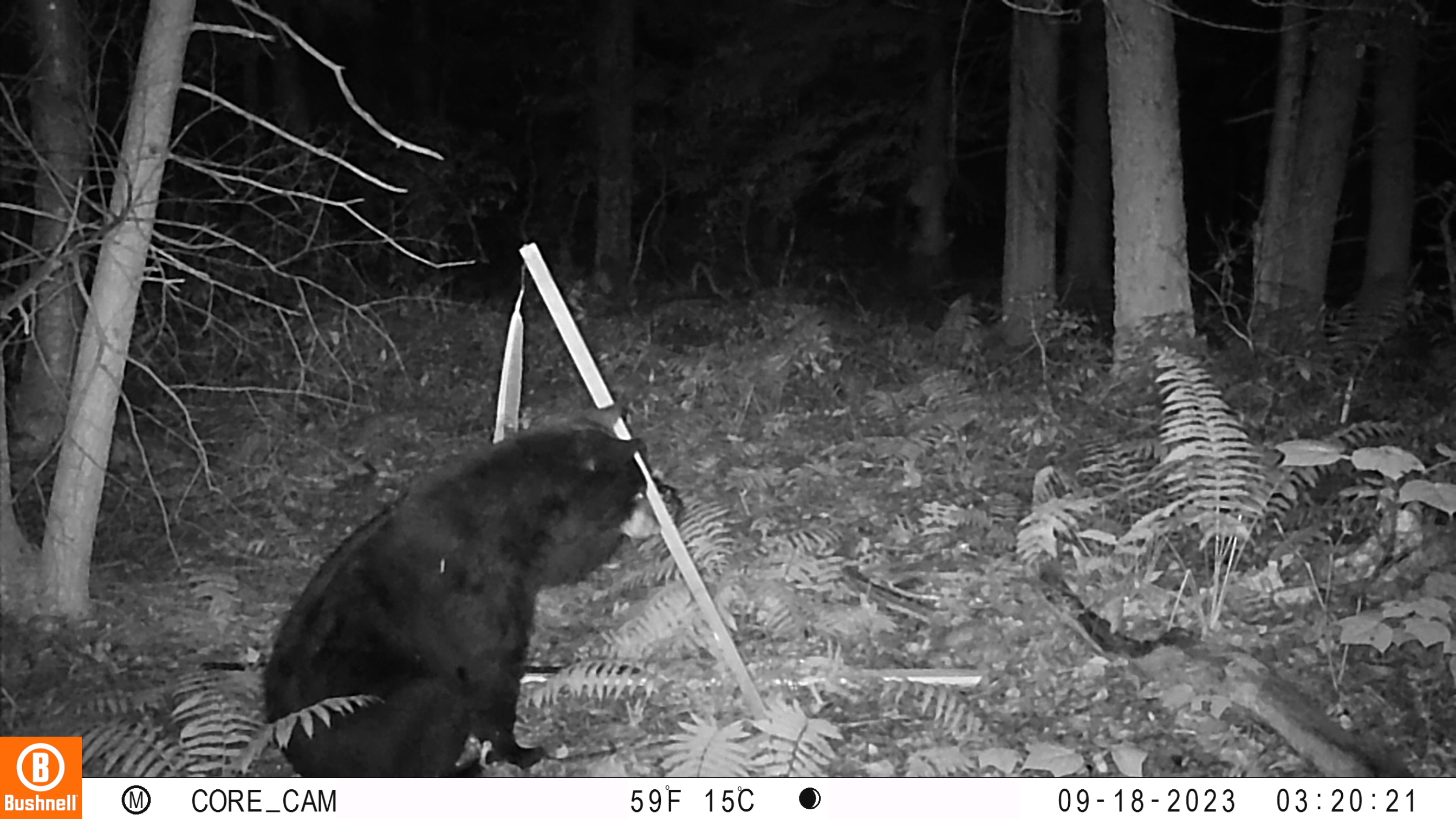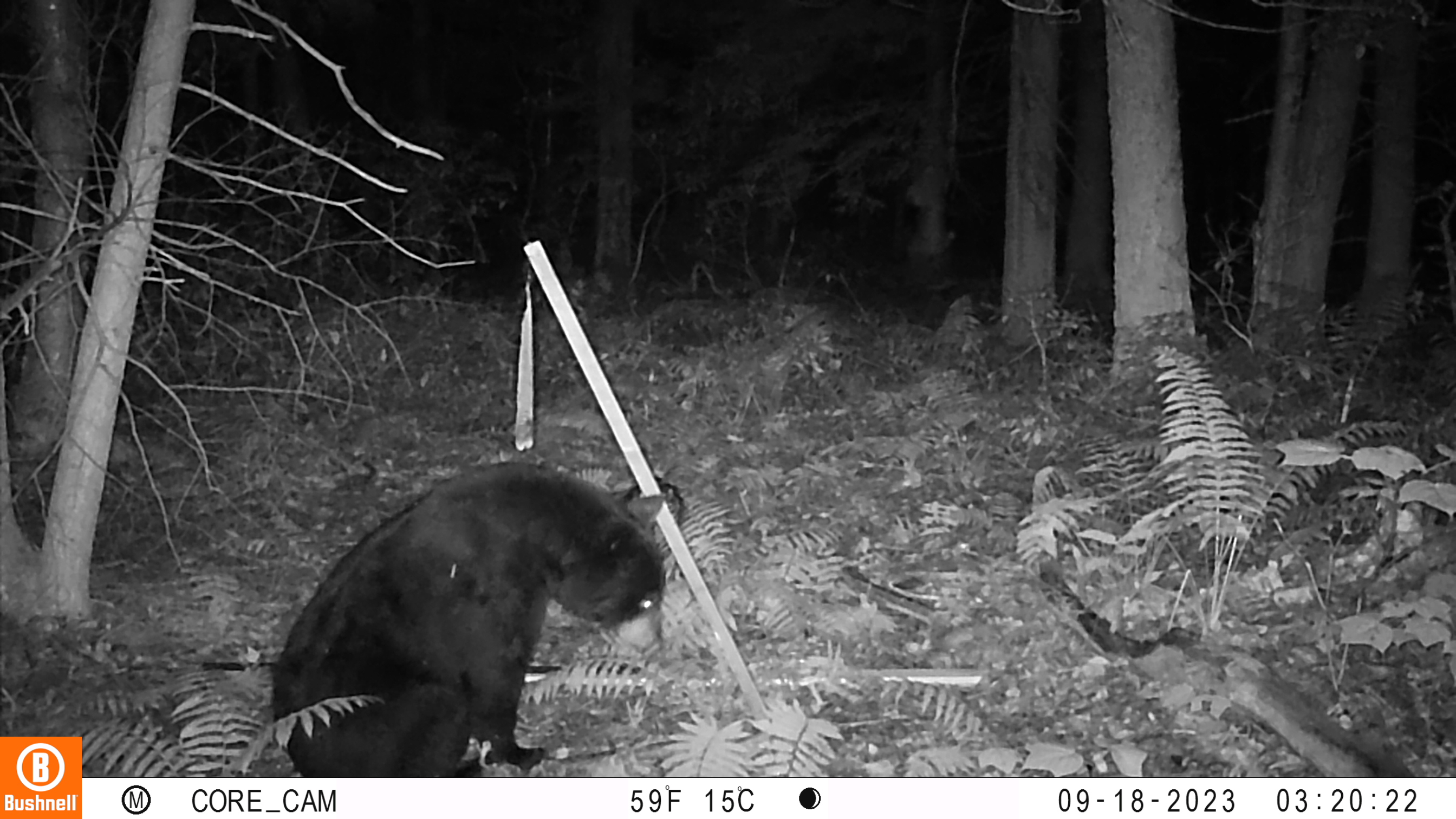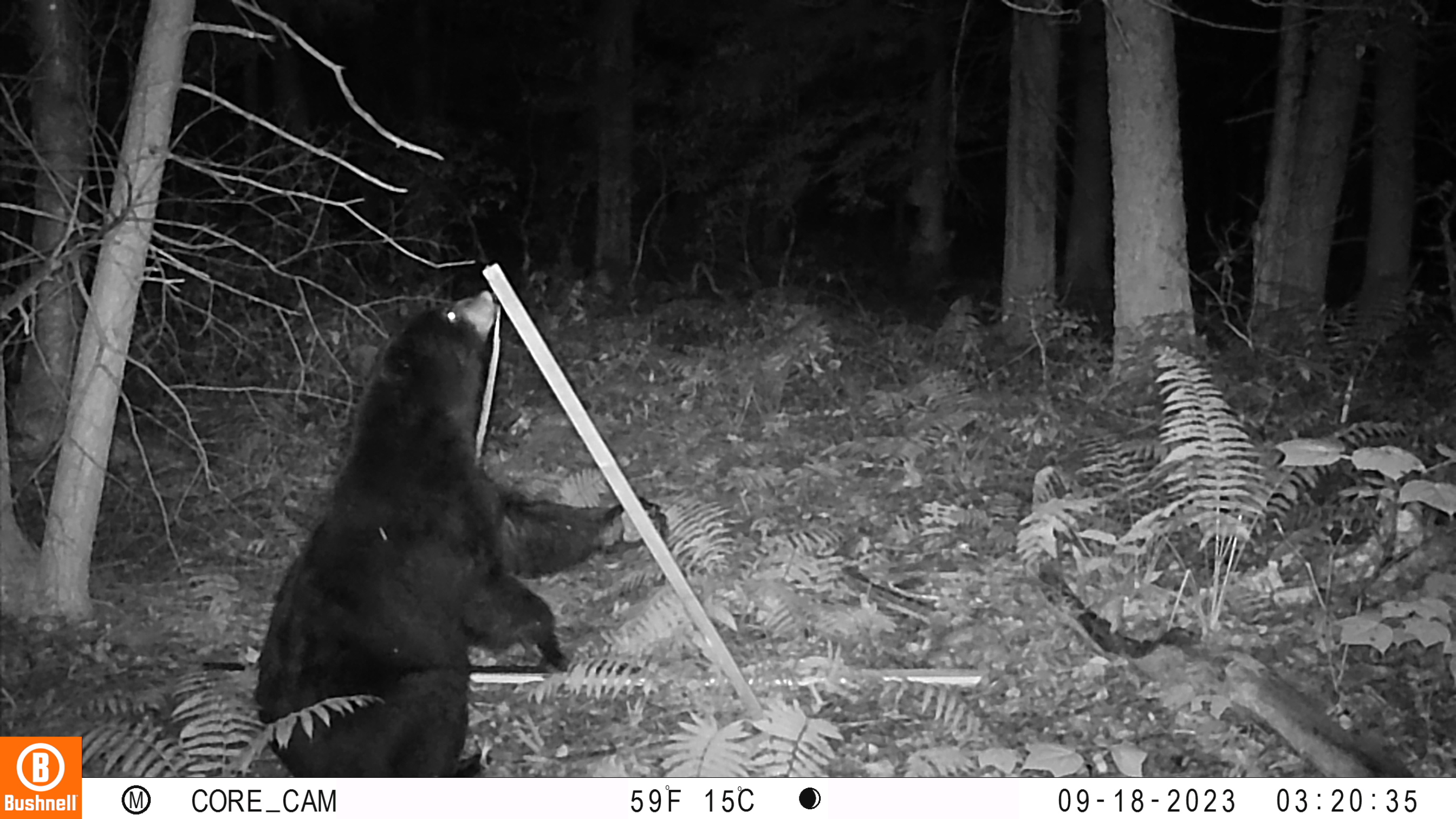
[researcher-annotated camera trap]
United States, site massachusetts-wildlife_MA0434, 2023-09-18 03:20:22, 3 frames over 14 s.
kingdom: Animalia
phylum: Chordata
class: Mammalia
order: Carnivora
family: Ursidae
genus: Ursus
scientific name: Ursus americanus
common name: black bear